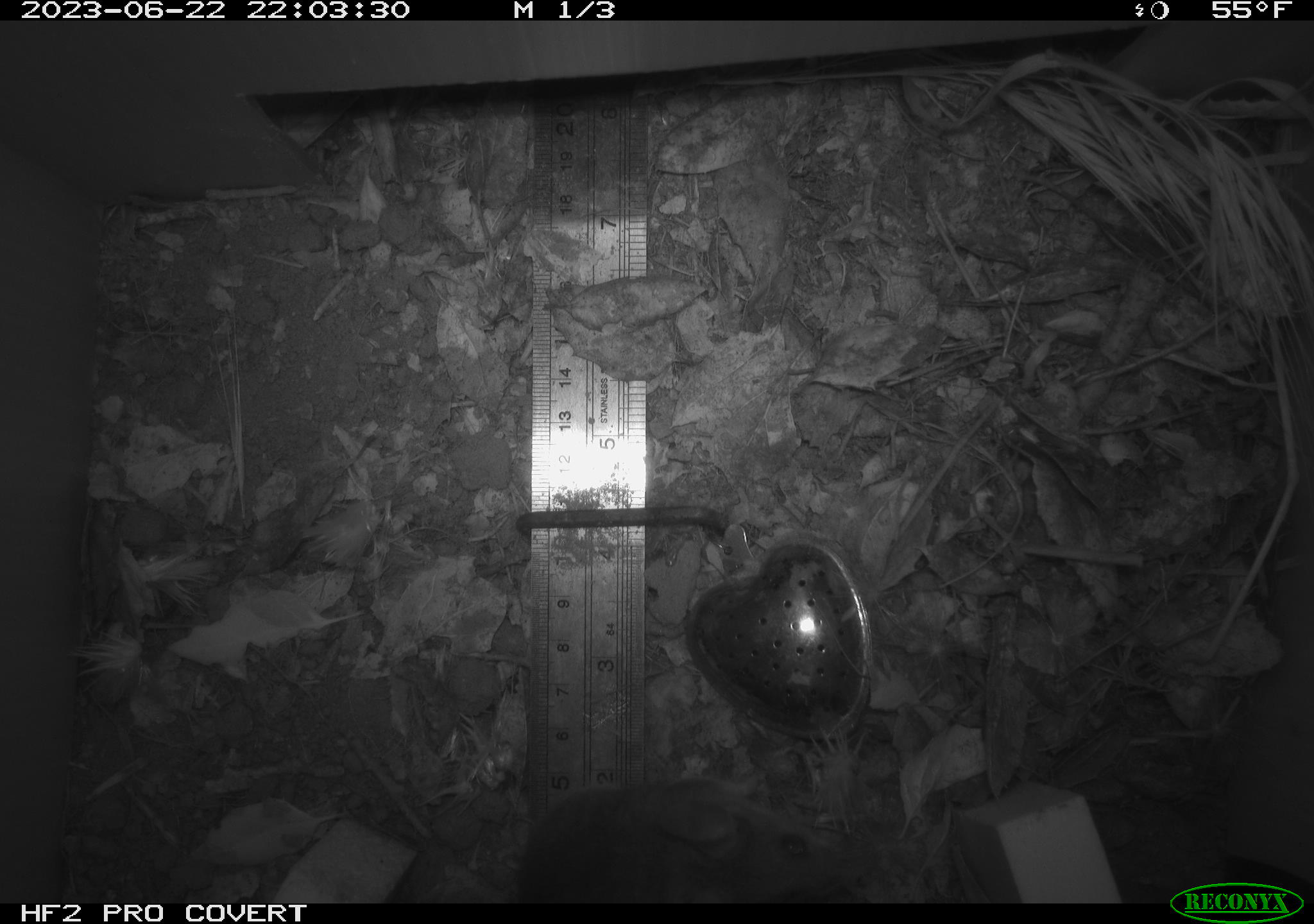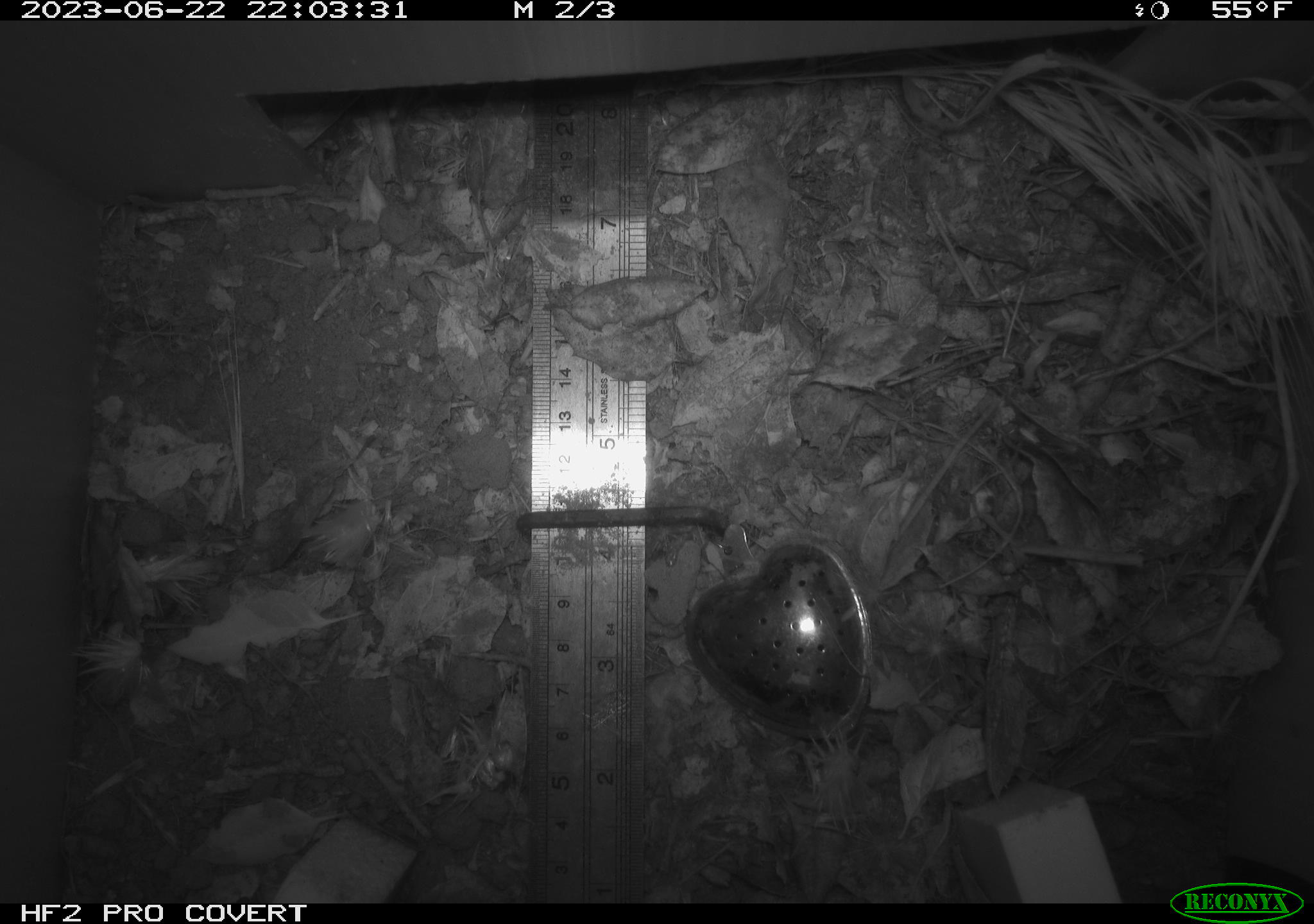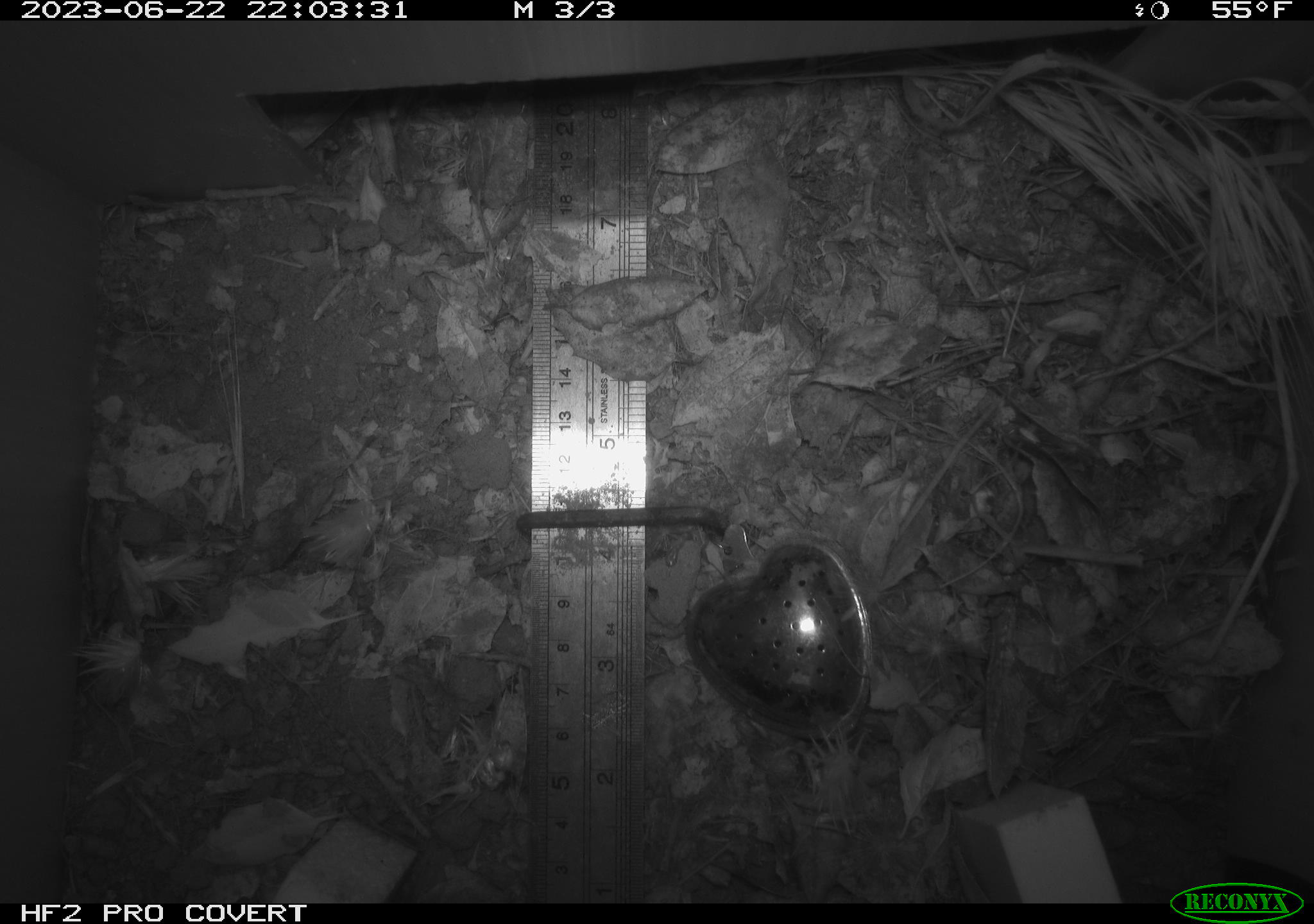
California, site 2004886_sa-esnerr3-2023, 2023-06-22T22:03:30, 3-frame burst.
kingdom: Animalia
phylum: Chordata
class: Mammalia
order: Rodentia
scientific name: Rodentia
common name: mouse species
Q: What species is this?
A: Mouse species (Rodentia).